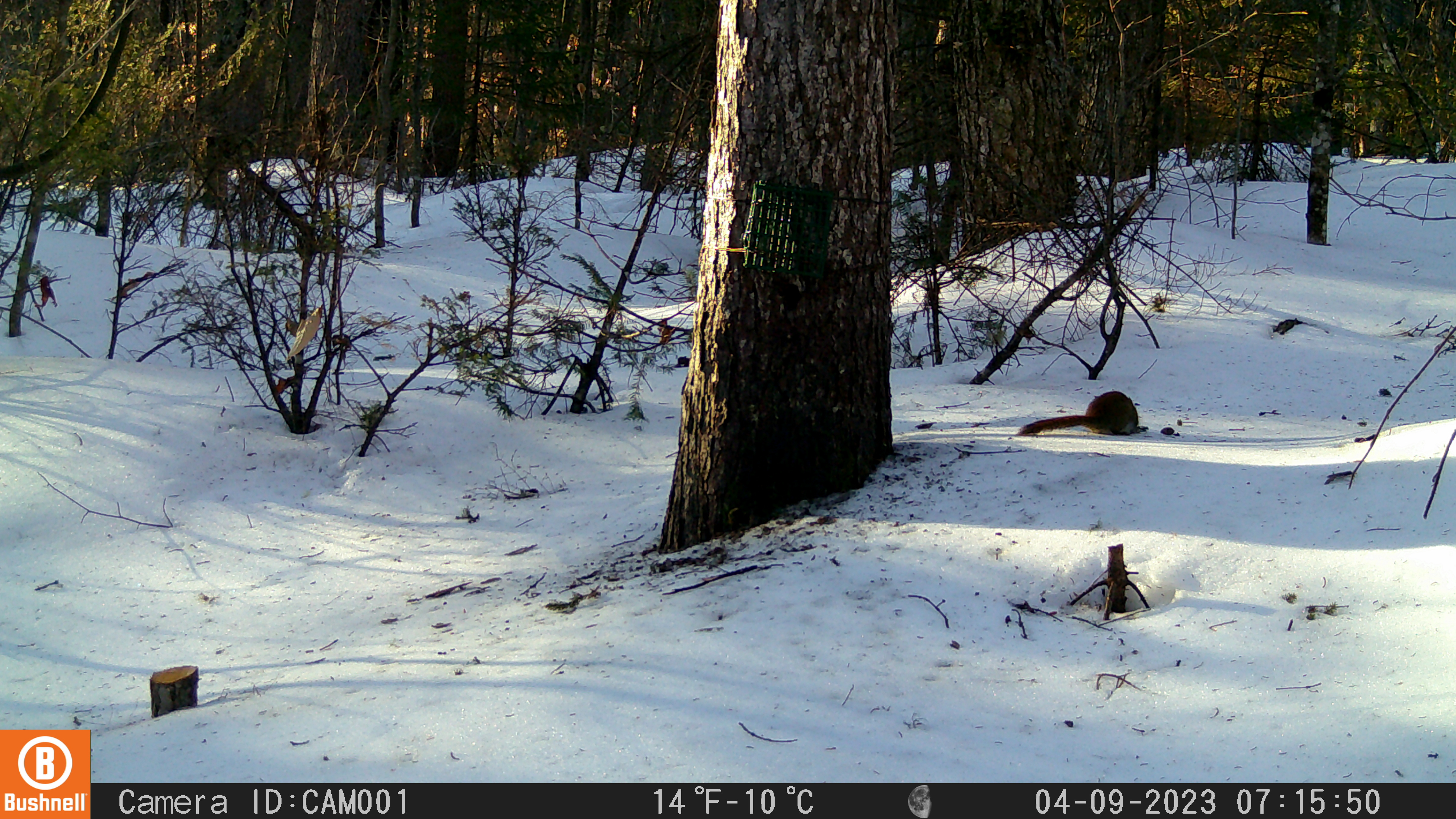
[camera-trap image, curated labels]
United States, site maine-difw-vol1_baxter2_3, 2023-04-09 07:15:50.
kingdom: Animalia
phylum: Chordata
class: Mammalia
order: Rodentia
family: Sciuridae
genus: Tamiasciurus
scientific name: Tamiasciurus hudsonicus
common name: red squirrel